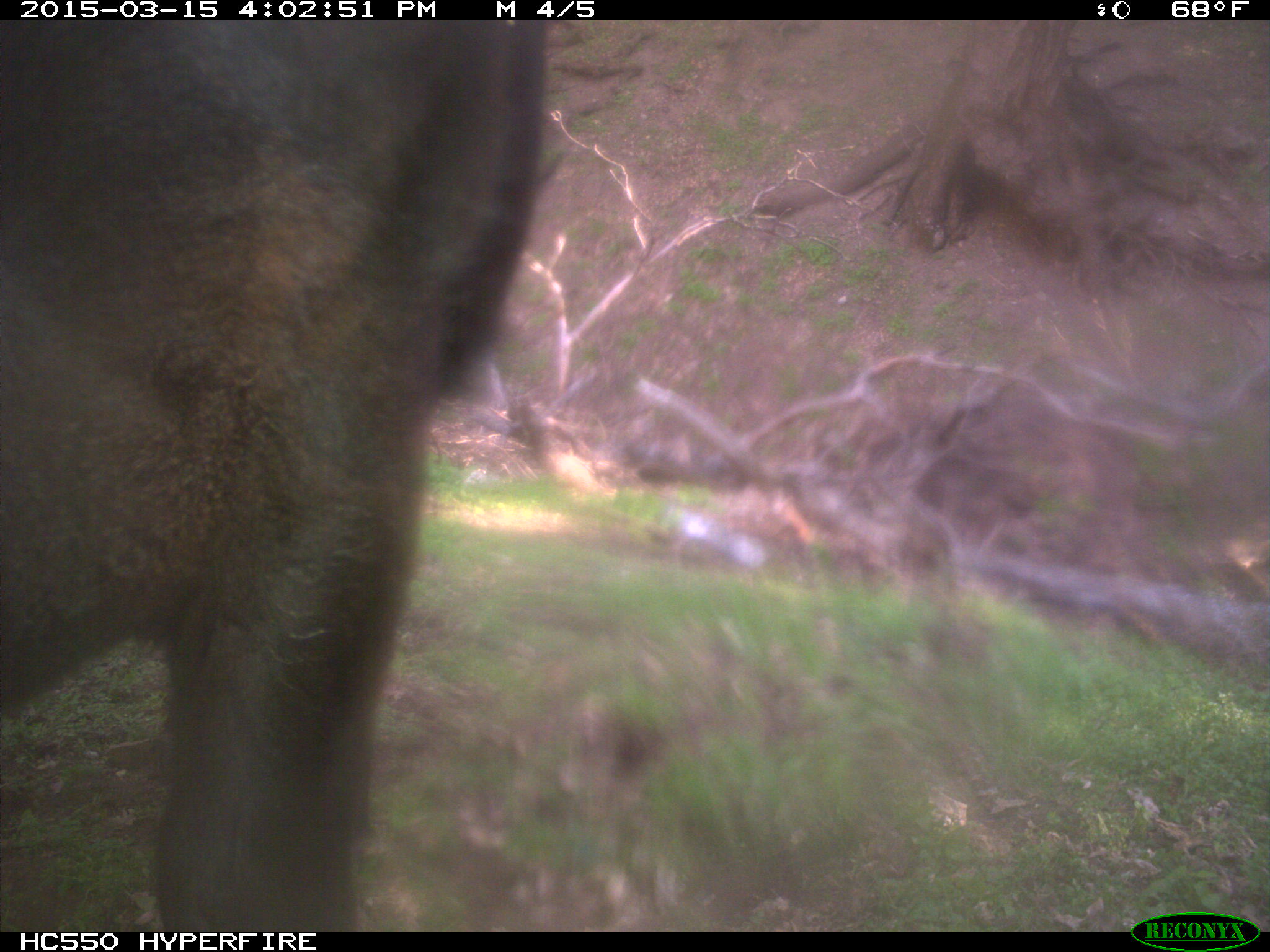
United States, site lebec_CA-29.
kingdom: Animalia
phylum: Chordata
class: Mammalia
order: Artiodactyla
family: Bovidae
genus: Bos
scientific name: Bos taurus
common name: domestic cow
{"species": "Bos taurus (domestic cow)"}